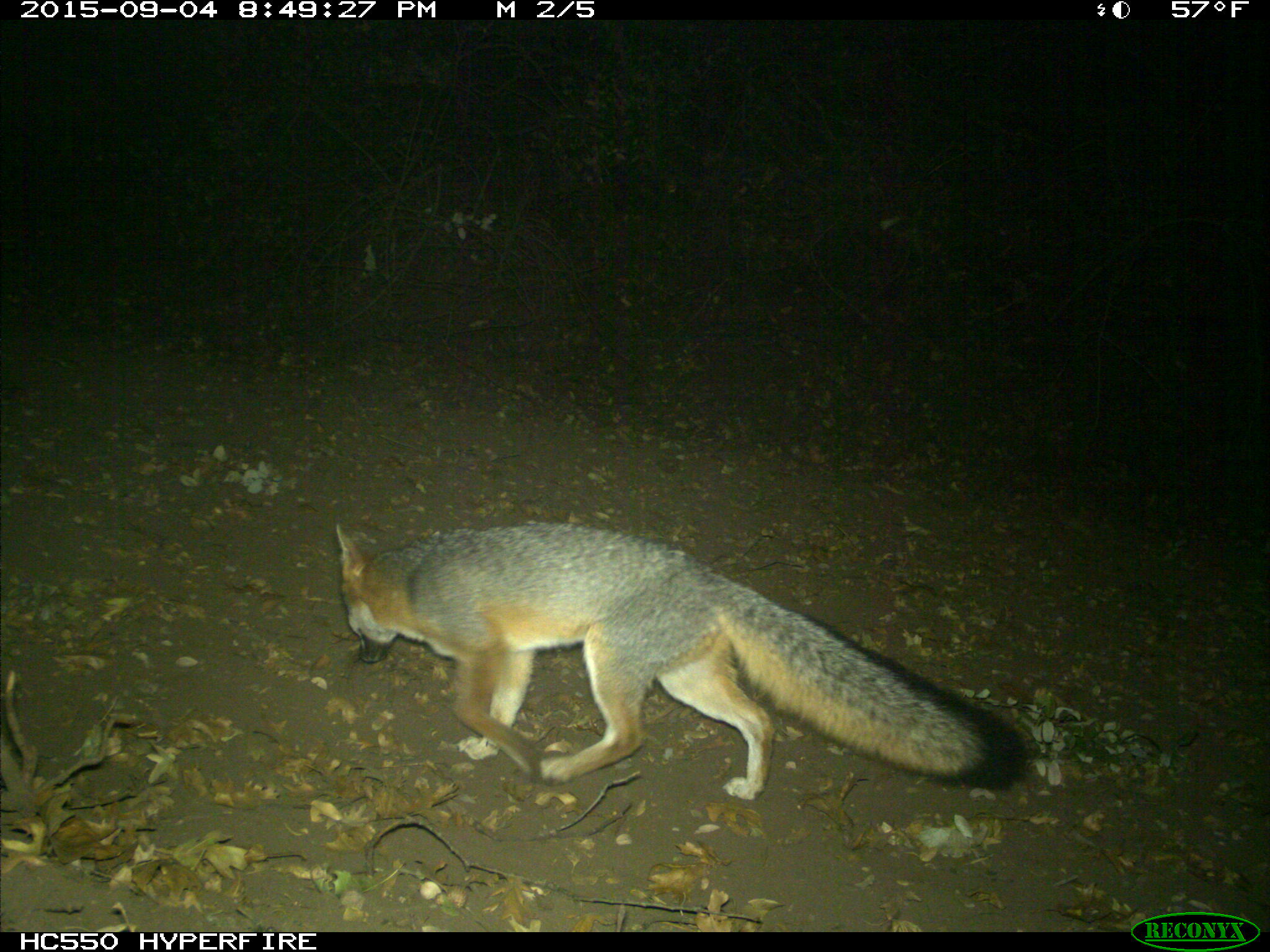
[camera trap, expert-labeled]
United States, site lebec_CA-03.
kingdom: Animalia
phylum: Chordata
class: Mammalia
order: Carnivora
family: Canidae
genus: Urocyon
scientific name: Urocyon cinereoargenteus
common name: gray fox